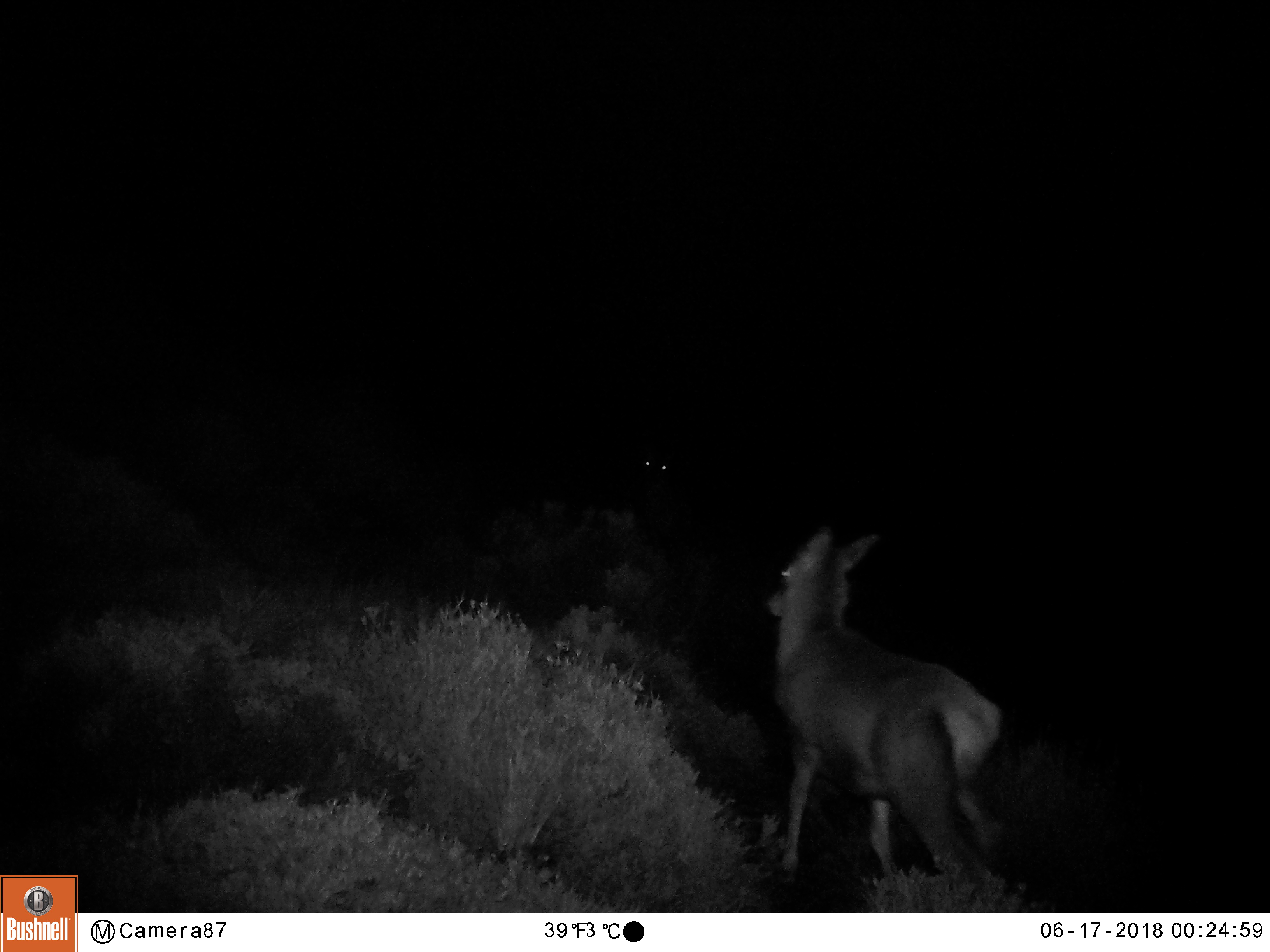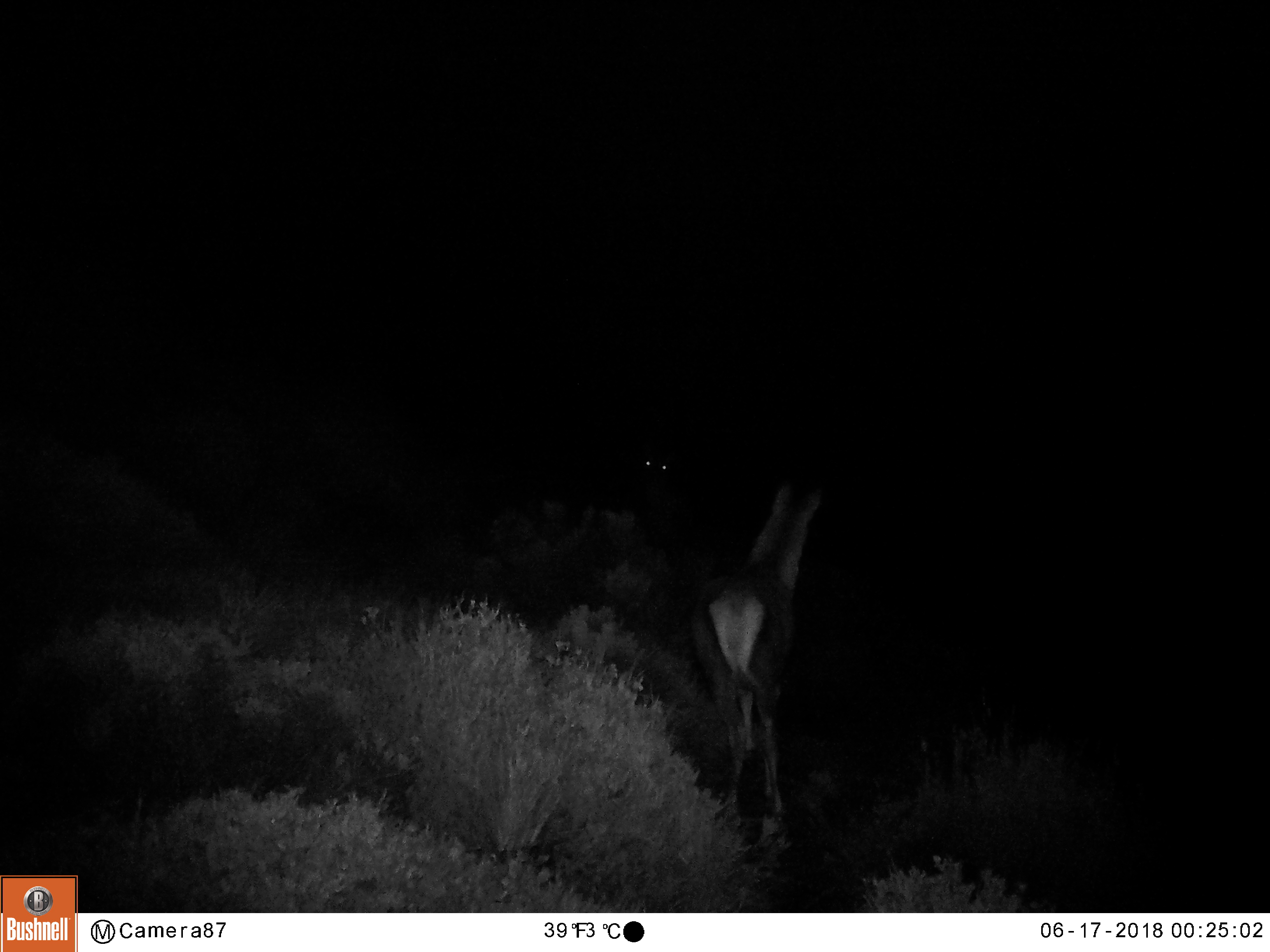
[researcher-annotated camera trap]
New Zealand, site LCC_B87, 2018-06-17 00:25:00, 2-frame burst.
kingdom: Animalia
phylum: Chordata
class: Mammalia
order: Artiodactyla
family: Cervidae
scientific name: Cervidae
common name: deer